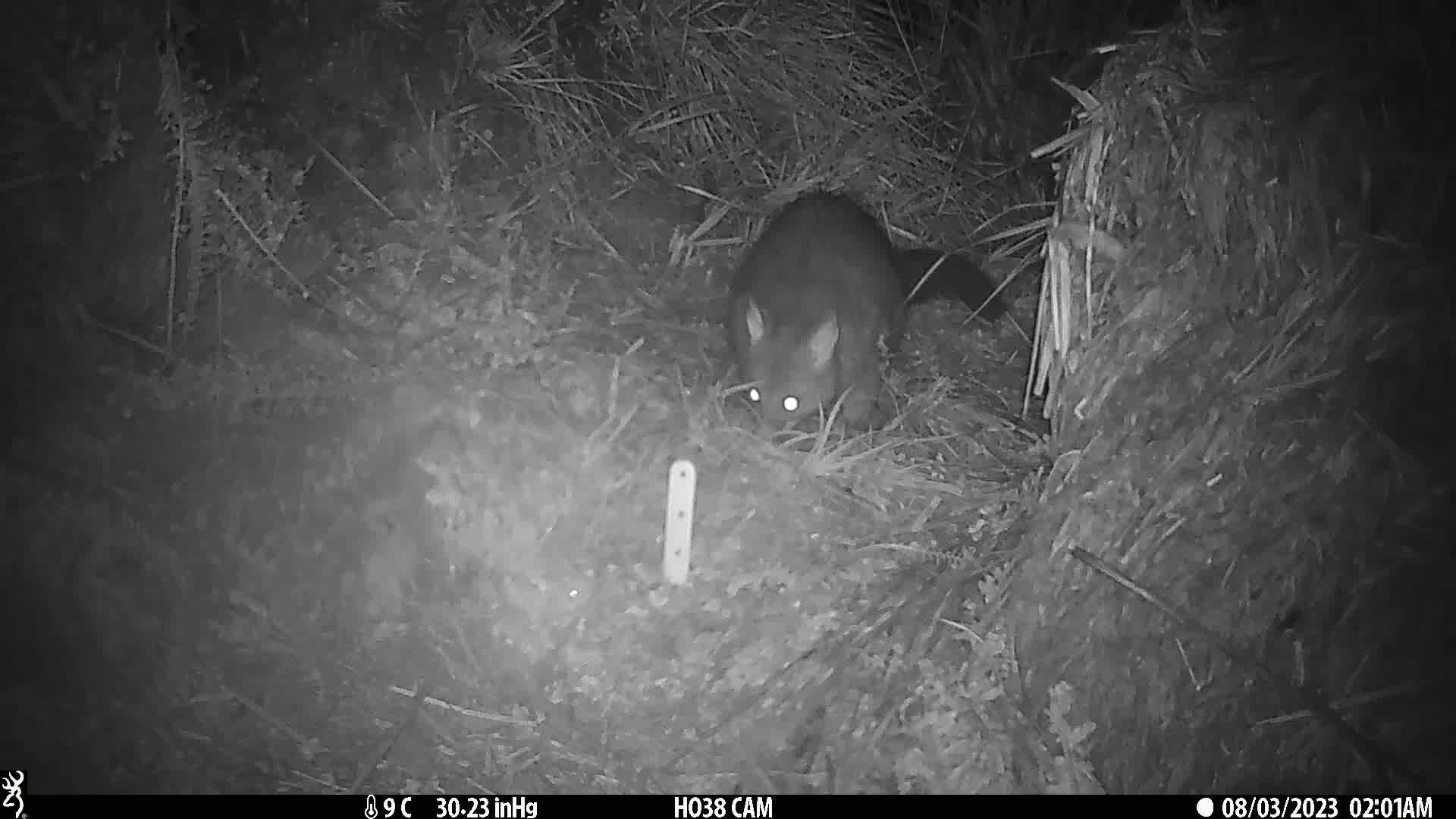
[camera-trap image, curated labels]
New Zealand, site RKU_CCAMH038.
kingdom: Animalia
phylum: Chordata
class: Mammalia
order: Diprotodontia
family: Phalangeridae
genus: Trichosurus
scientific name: Trichosurus vulpecula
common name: common brushtail possum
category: possum